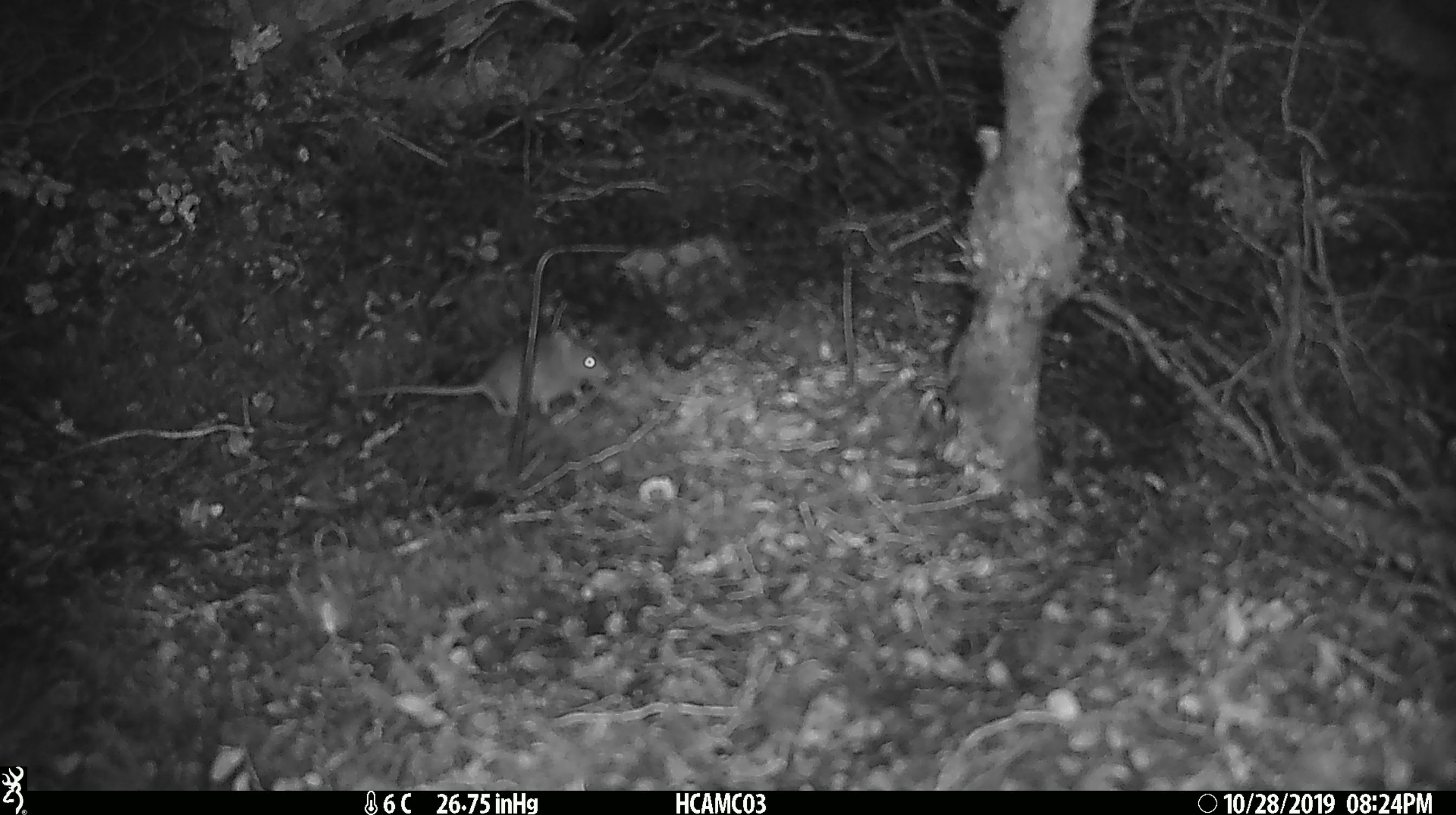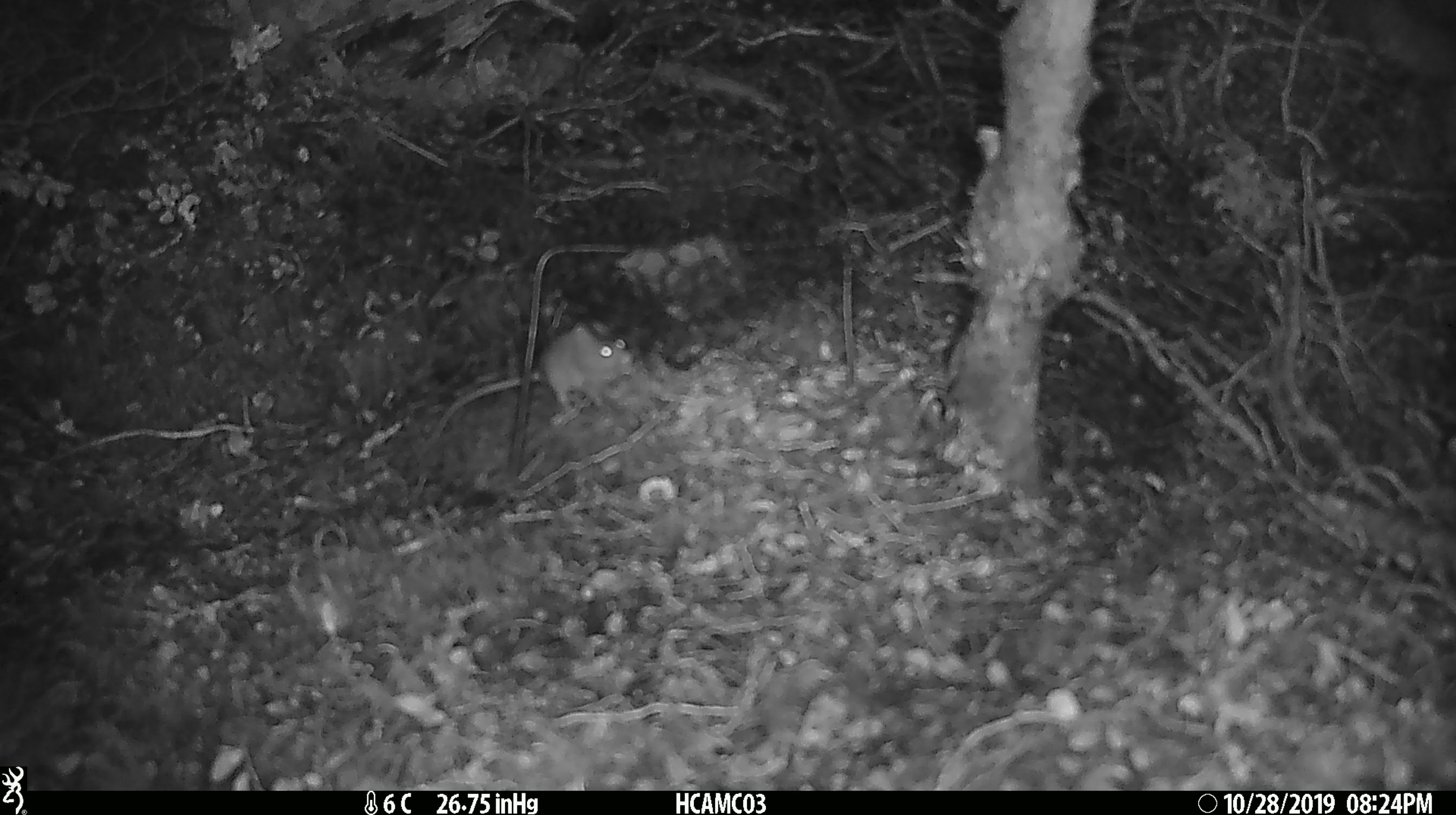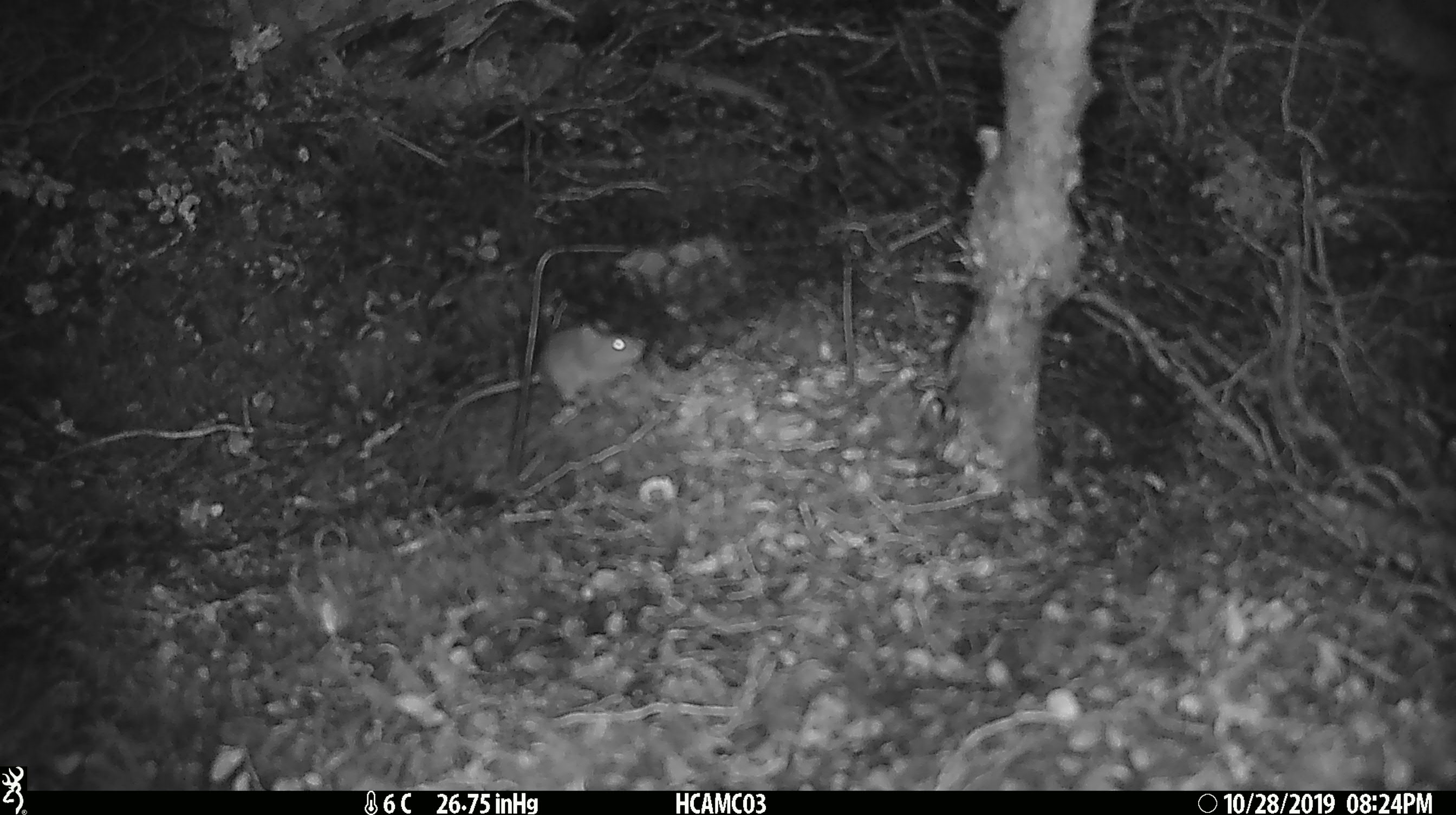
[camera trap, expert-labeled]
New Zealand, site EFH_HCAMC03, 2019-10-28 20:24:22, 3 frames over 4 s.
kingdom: Animalia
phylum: Chordata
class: Mammalia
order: Rodentia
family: Muridae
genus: Mus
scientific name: Mus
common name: mouse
Mouse (Mus).